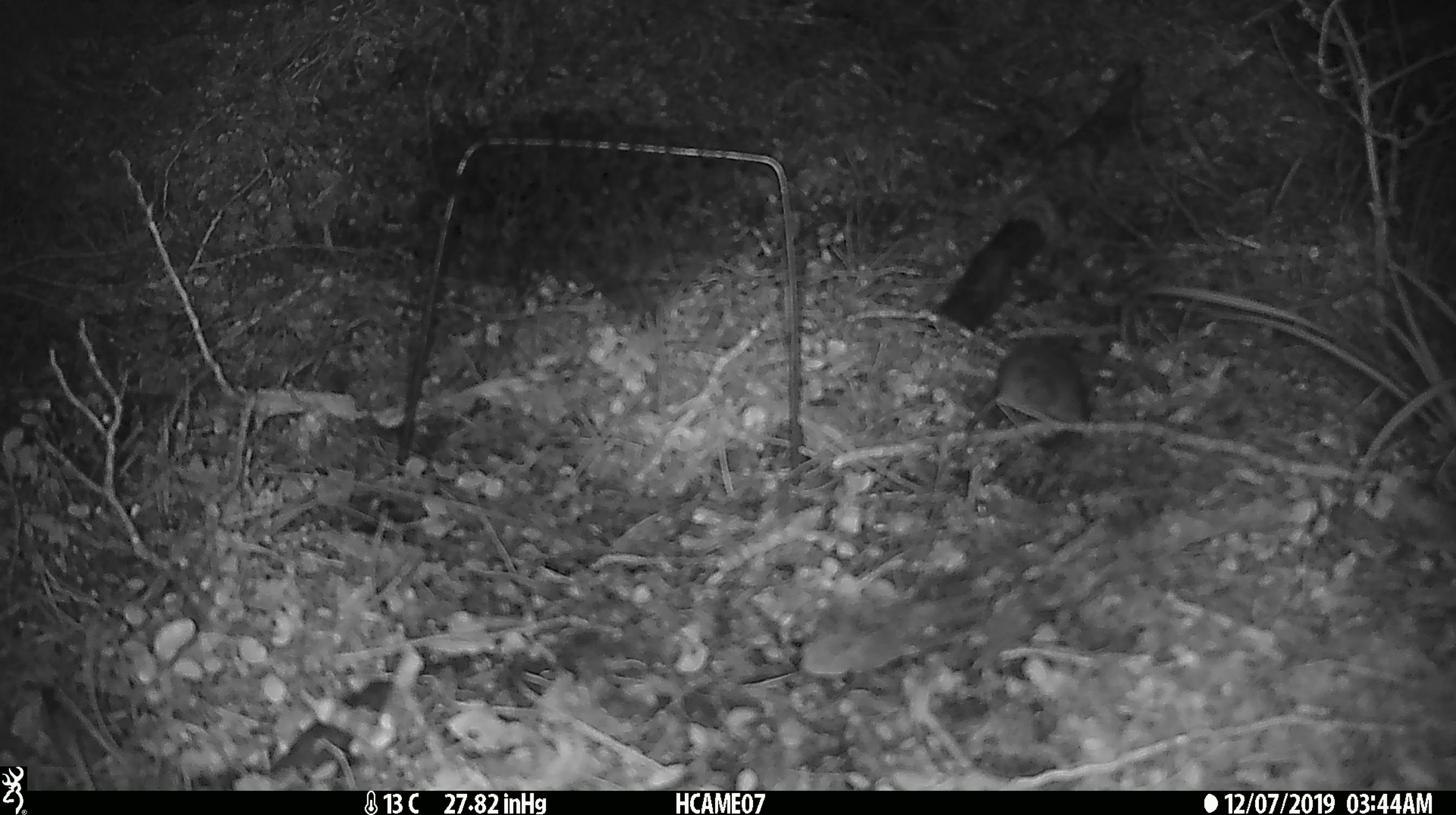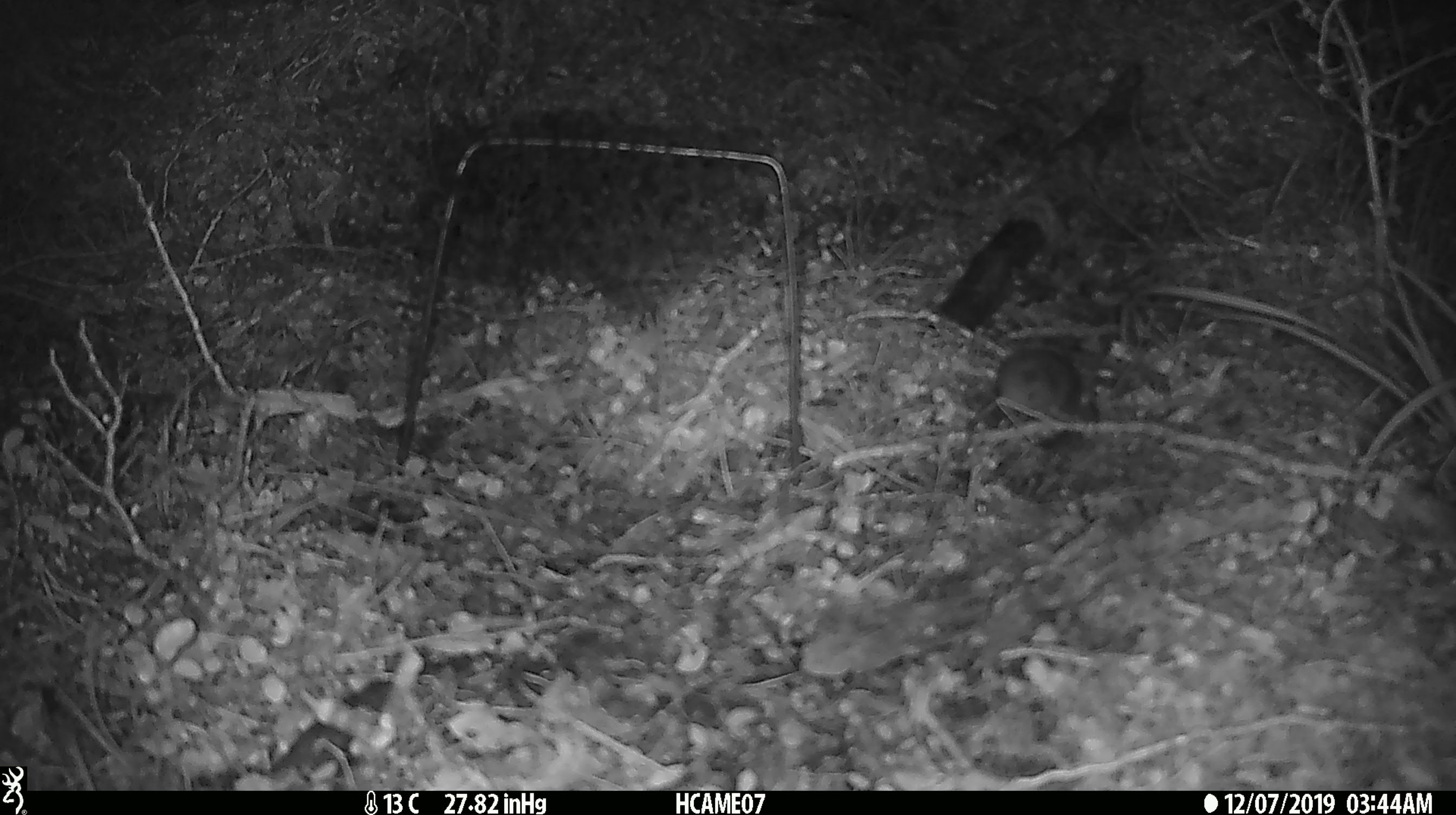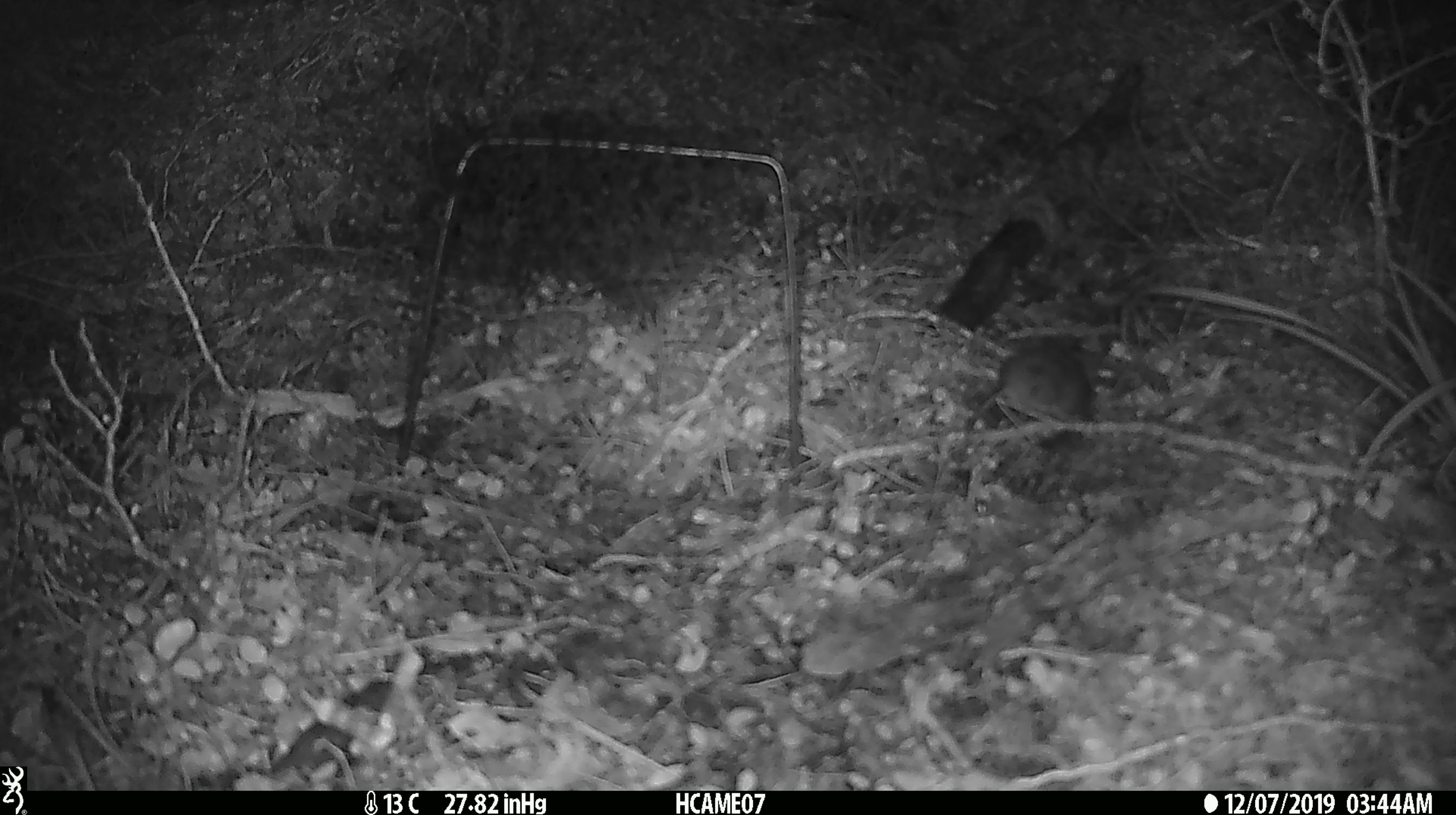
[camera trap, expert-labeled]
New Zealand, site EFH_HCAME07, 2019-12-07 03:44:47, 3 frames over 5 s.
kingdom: Animalia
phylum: Chordata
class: Mammalia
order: Rodentia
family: Muridae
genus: Mus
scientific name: Mus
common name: mouse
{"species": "mouse (Mus)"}